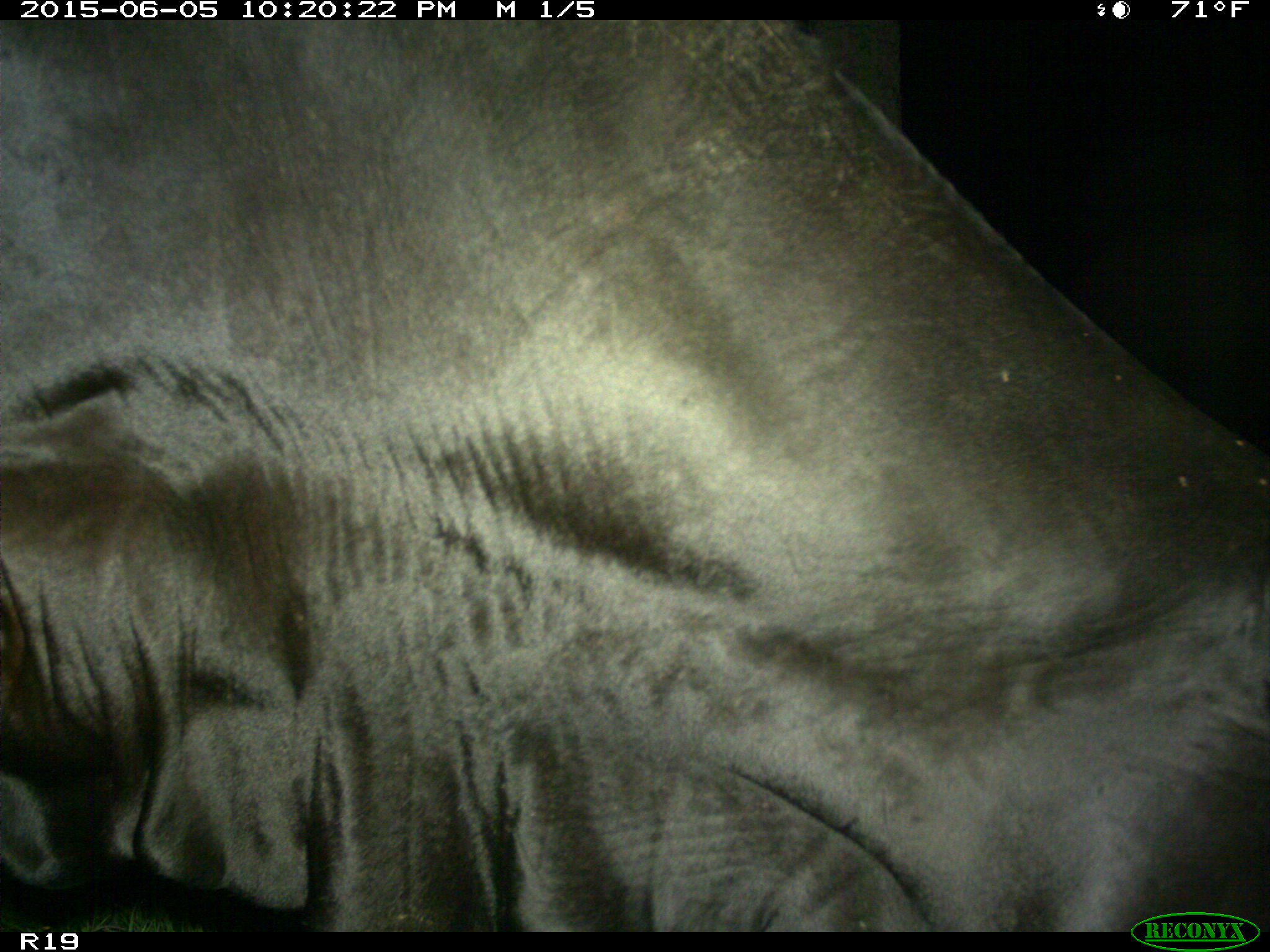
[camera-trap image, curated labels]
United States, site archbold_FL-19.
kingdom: Animalia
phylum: Chordata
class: Mammalia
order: Artiodactyla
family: Bovidae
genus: Bos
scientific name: Bos taurus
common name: domestic cow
Bos taurus (domestic cow).